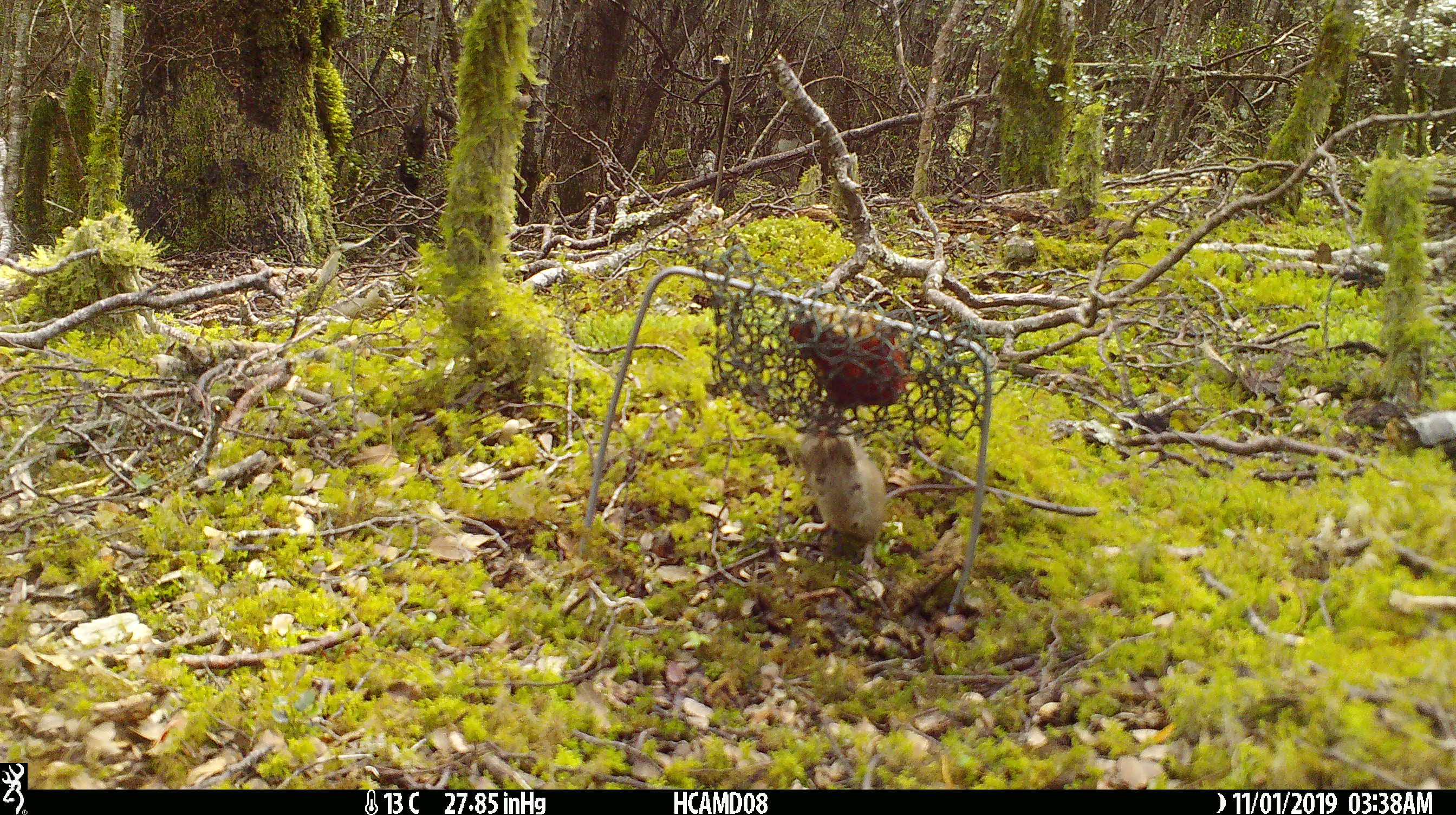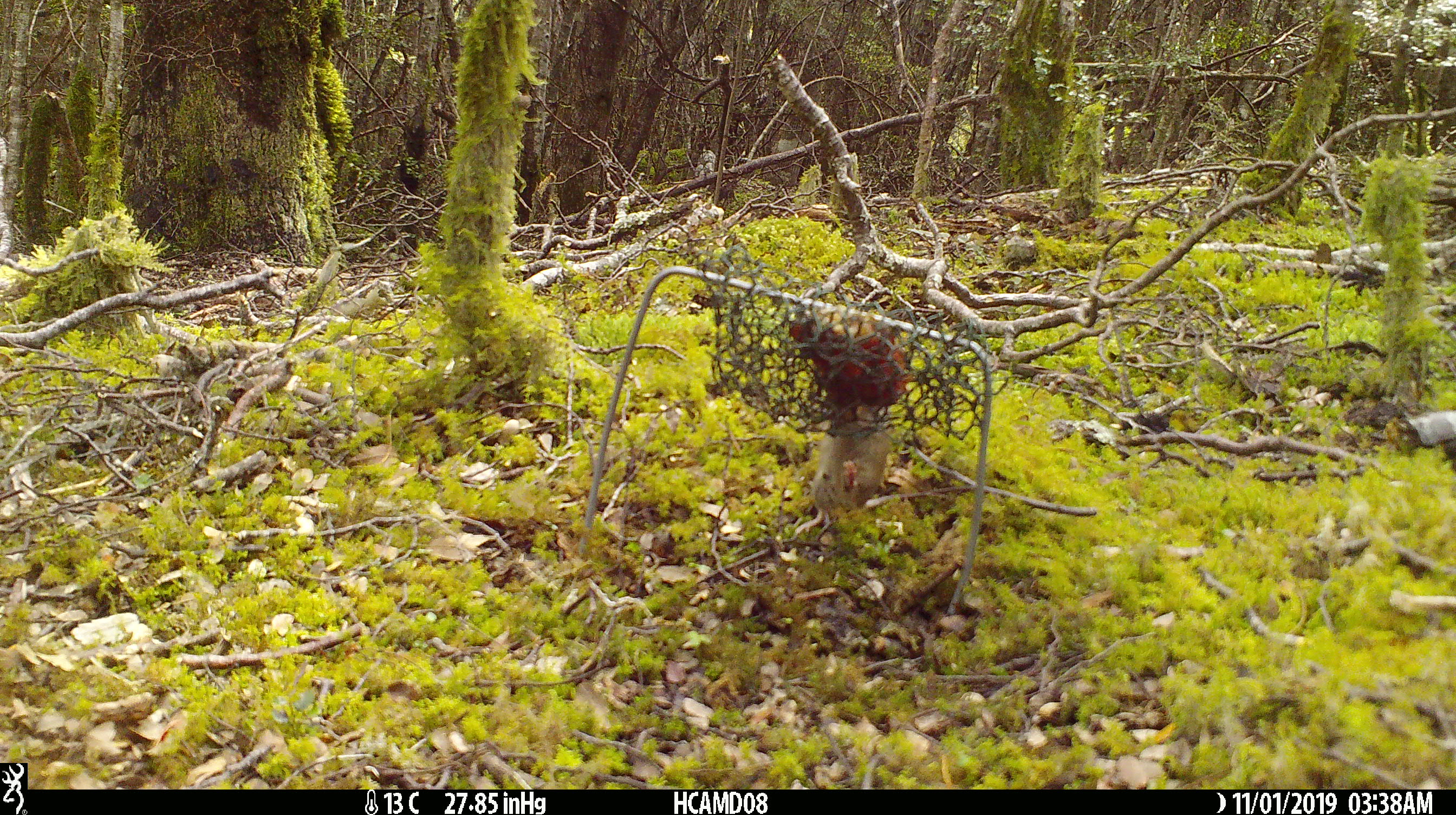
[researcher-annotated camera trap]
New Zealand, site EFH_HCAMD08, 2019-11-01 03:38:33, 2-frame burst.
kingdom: Animalia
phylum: Chordata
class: Mammalia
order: Rodentia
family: Muridae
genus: Mus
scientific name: Mus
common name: mouse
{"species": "mouse (Mus)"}